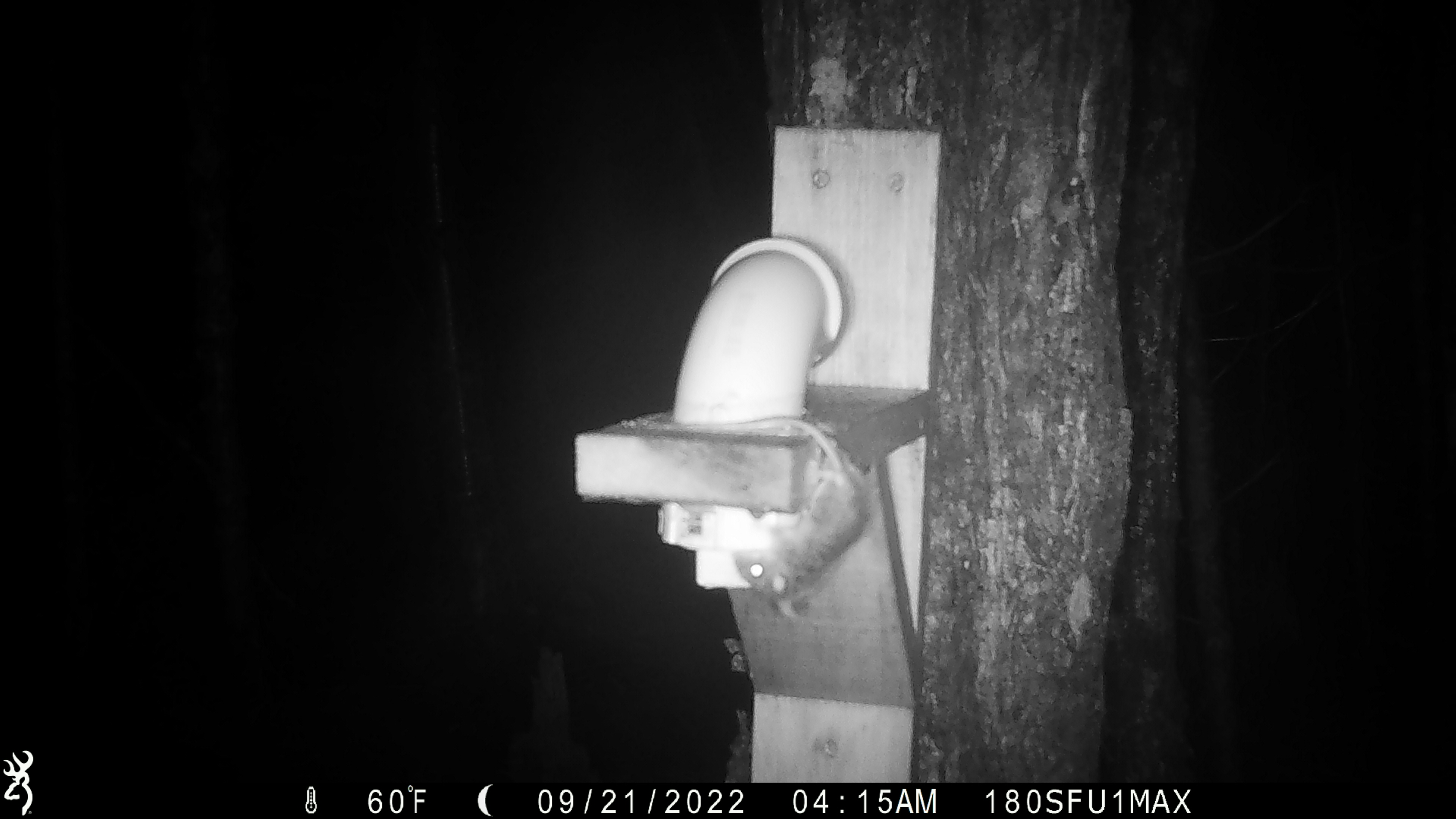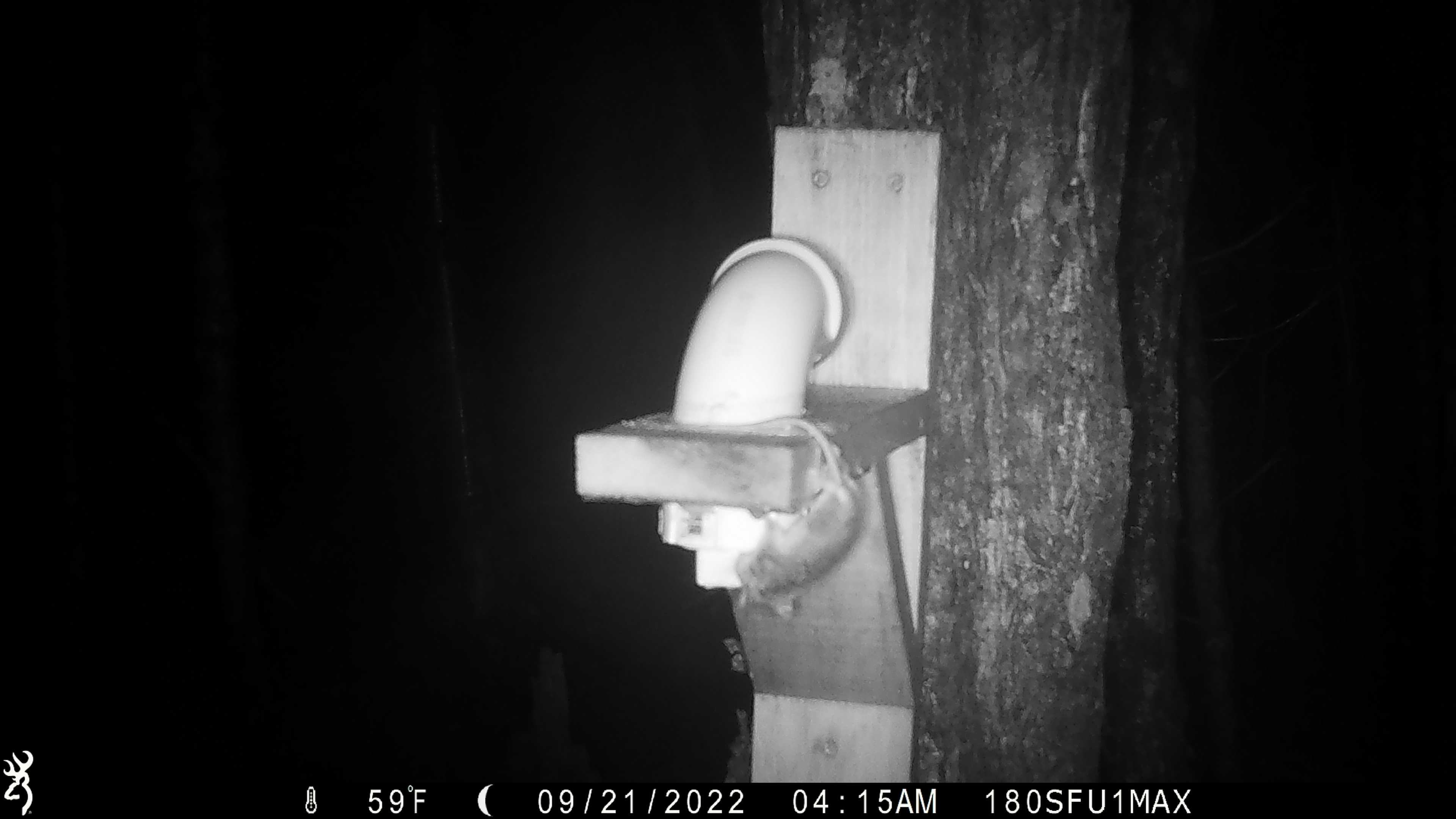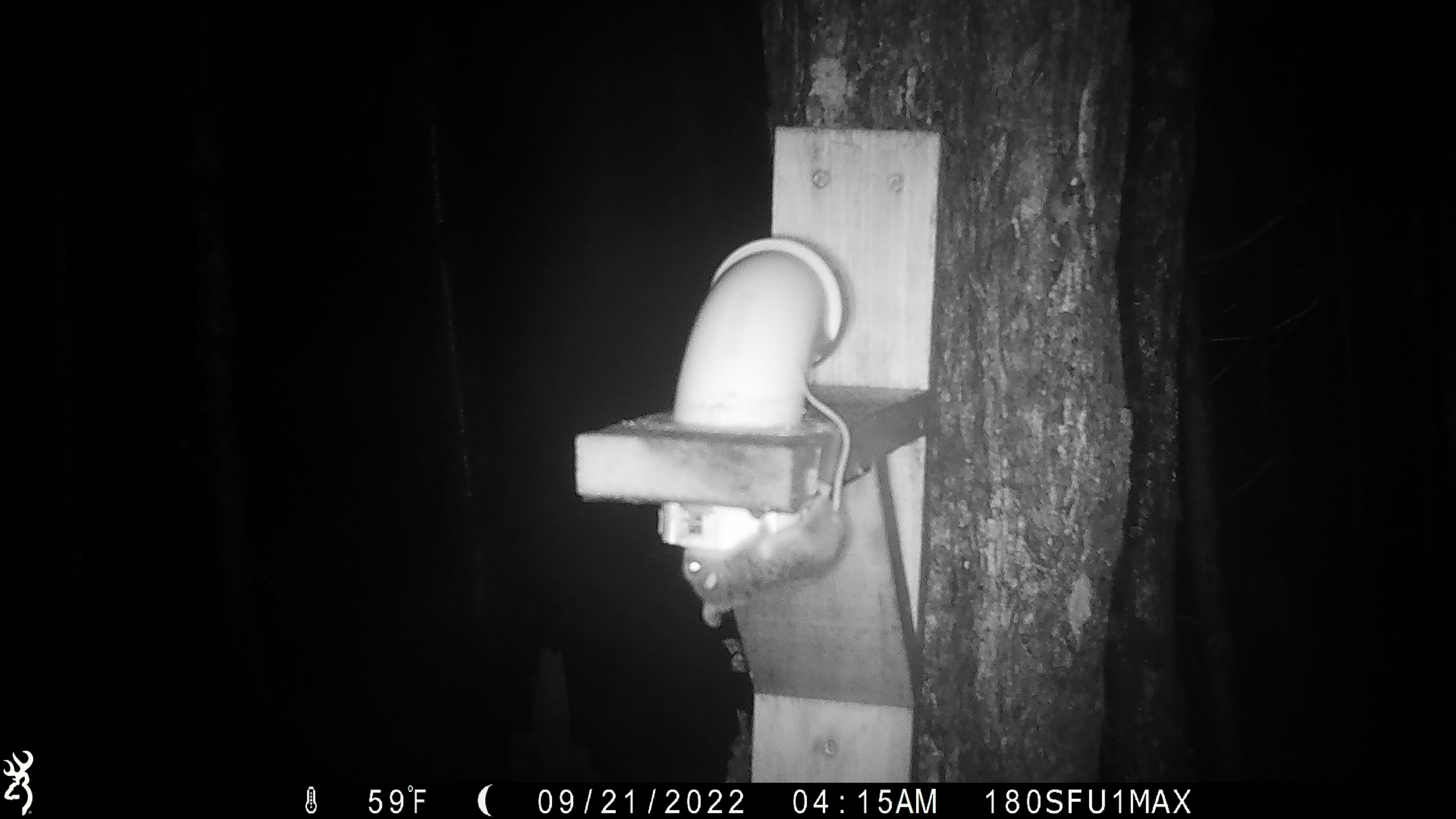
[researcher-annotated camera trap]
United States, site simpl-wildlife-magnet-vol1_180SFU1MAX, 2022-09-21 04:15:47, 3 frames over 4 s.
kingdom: Animalia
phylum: Chordata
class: Mammalia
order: Rodentia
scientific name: Rodentia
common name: mouse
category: mouse sp.